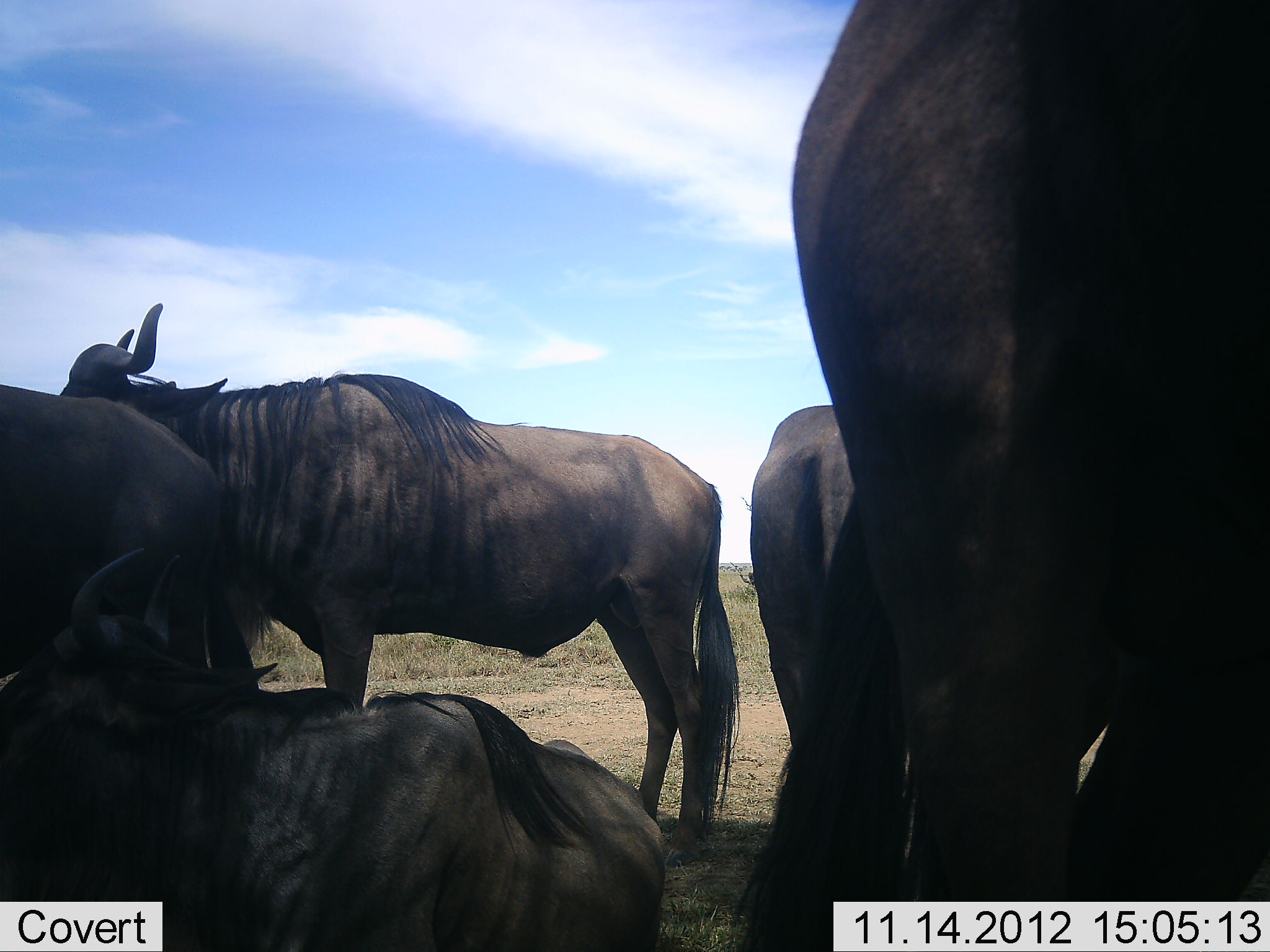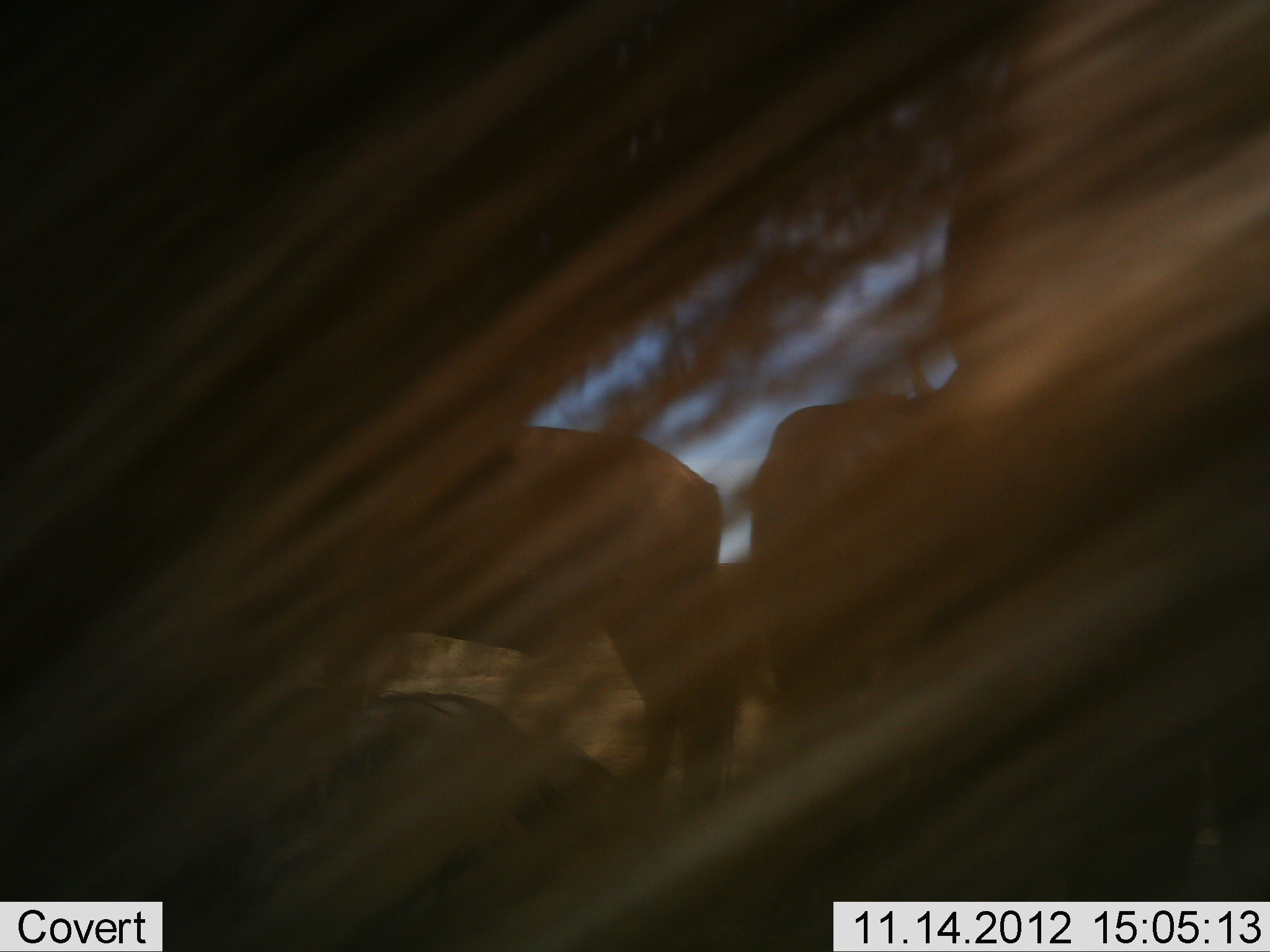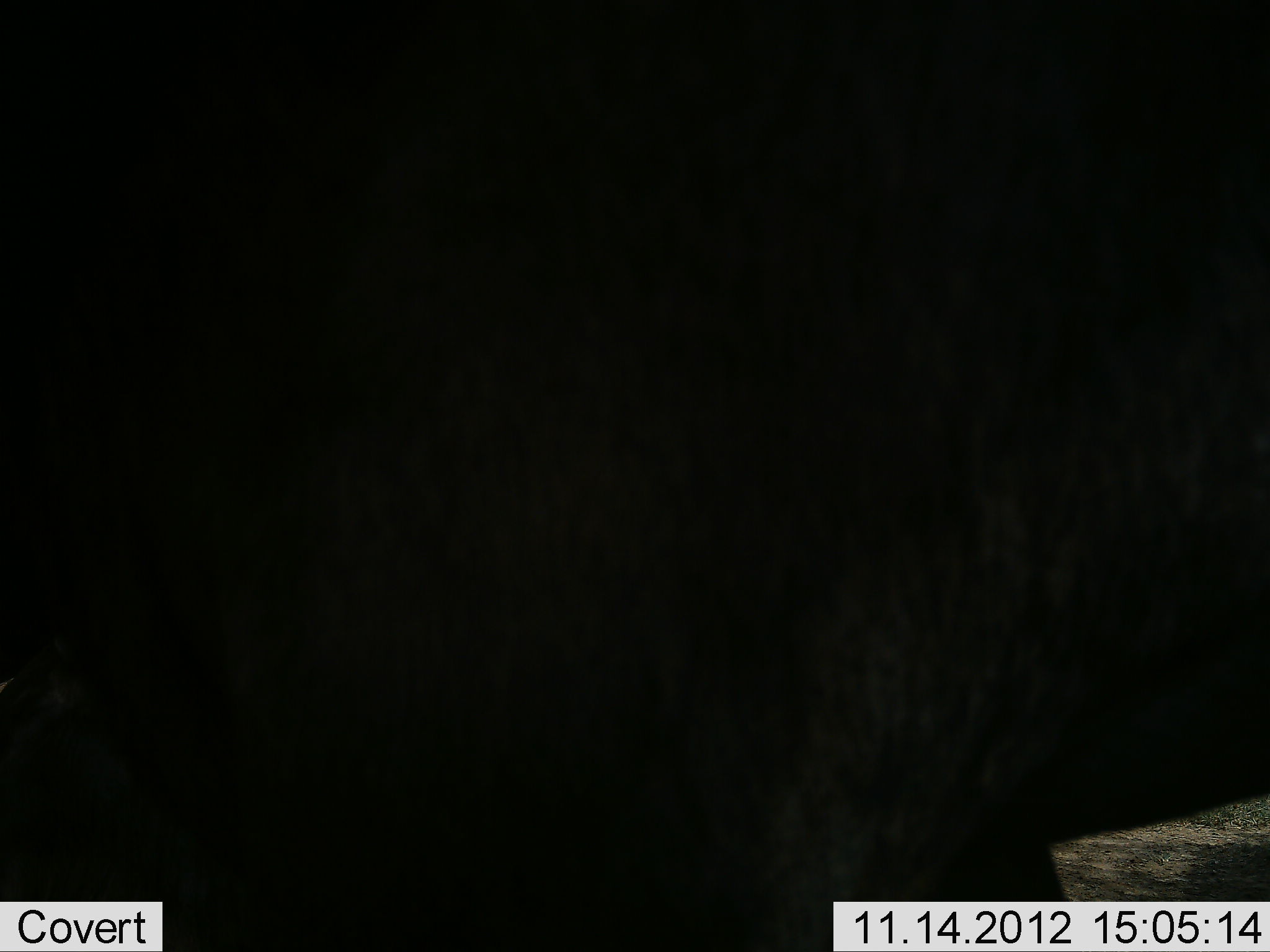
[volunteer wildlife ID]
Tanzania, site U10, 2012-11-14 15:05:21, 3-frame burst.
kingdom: Animalia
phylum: Chordata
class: Mammalia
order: Artiodactyla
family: Bovidae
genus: Connochaetes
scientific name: Connochaetes taurinus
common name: blue wildebeest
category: wildebeest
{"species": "wildebeest (blue wildebeest) (Connochaetes taurinus)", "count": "5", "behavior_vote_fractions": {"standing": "100%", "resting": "100%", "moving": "0%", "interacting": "0%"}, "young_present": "0%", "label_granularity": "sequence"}